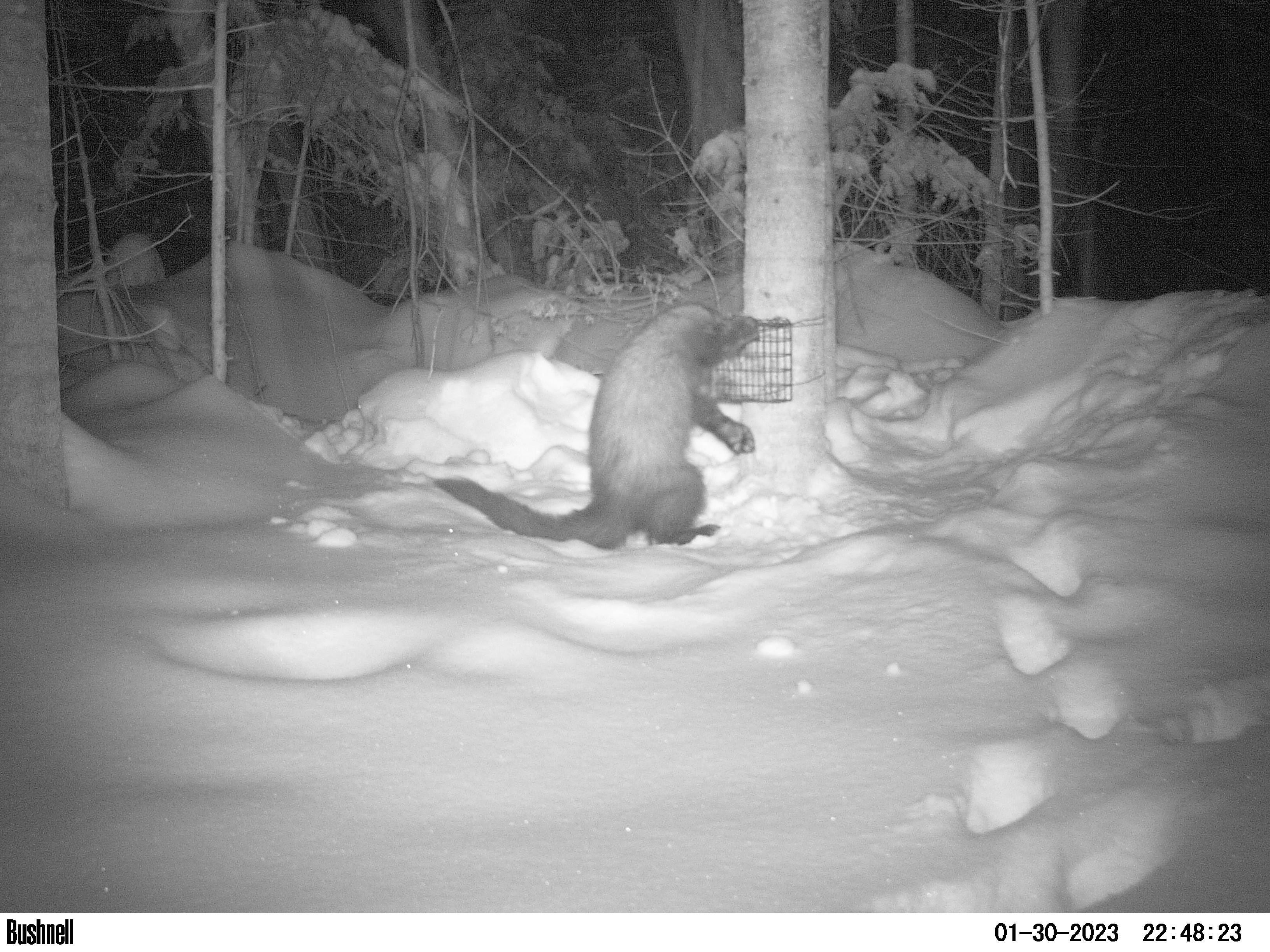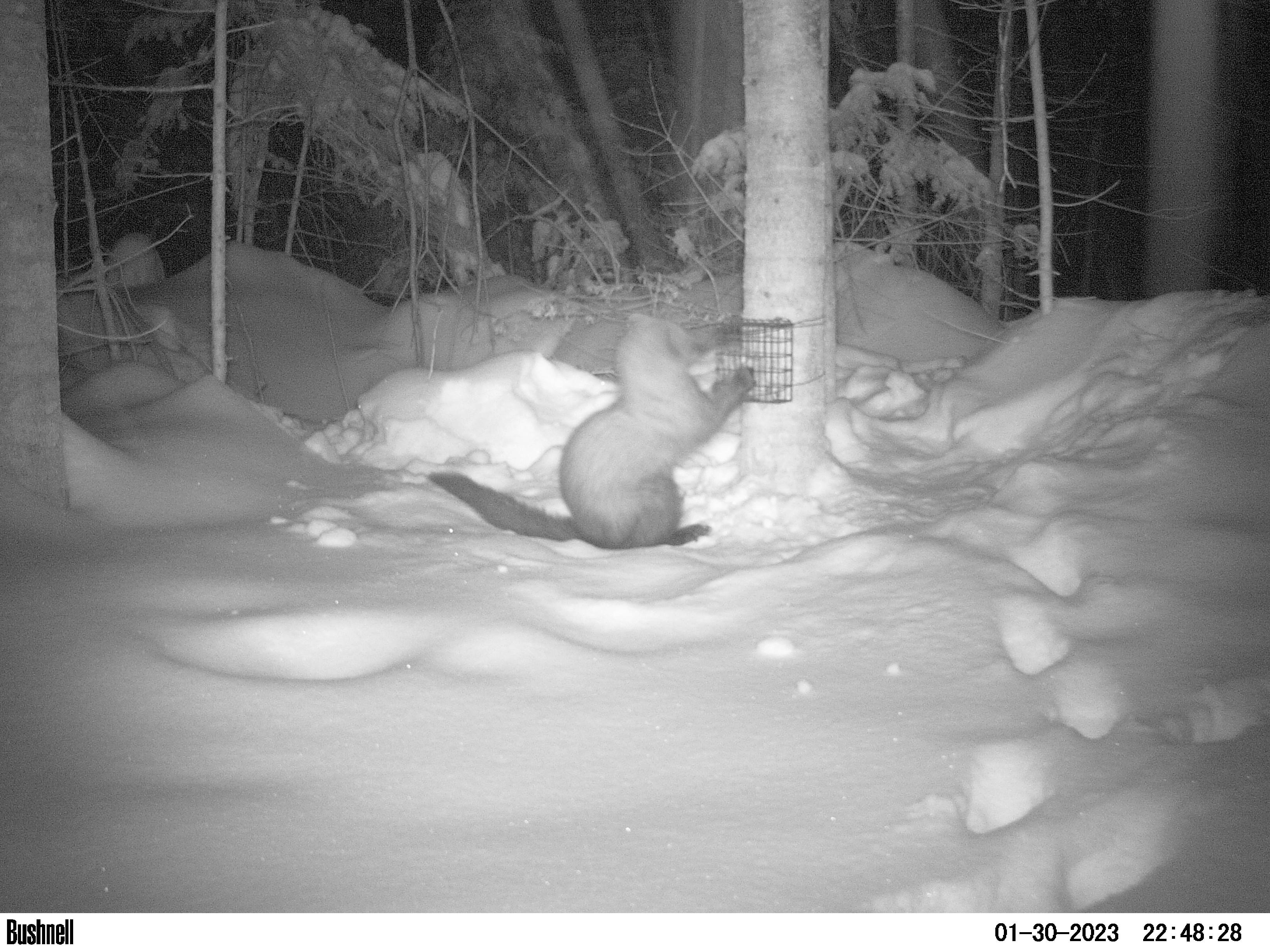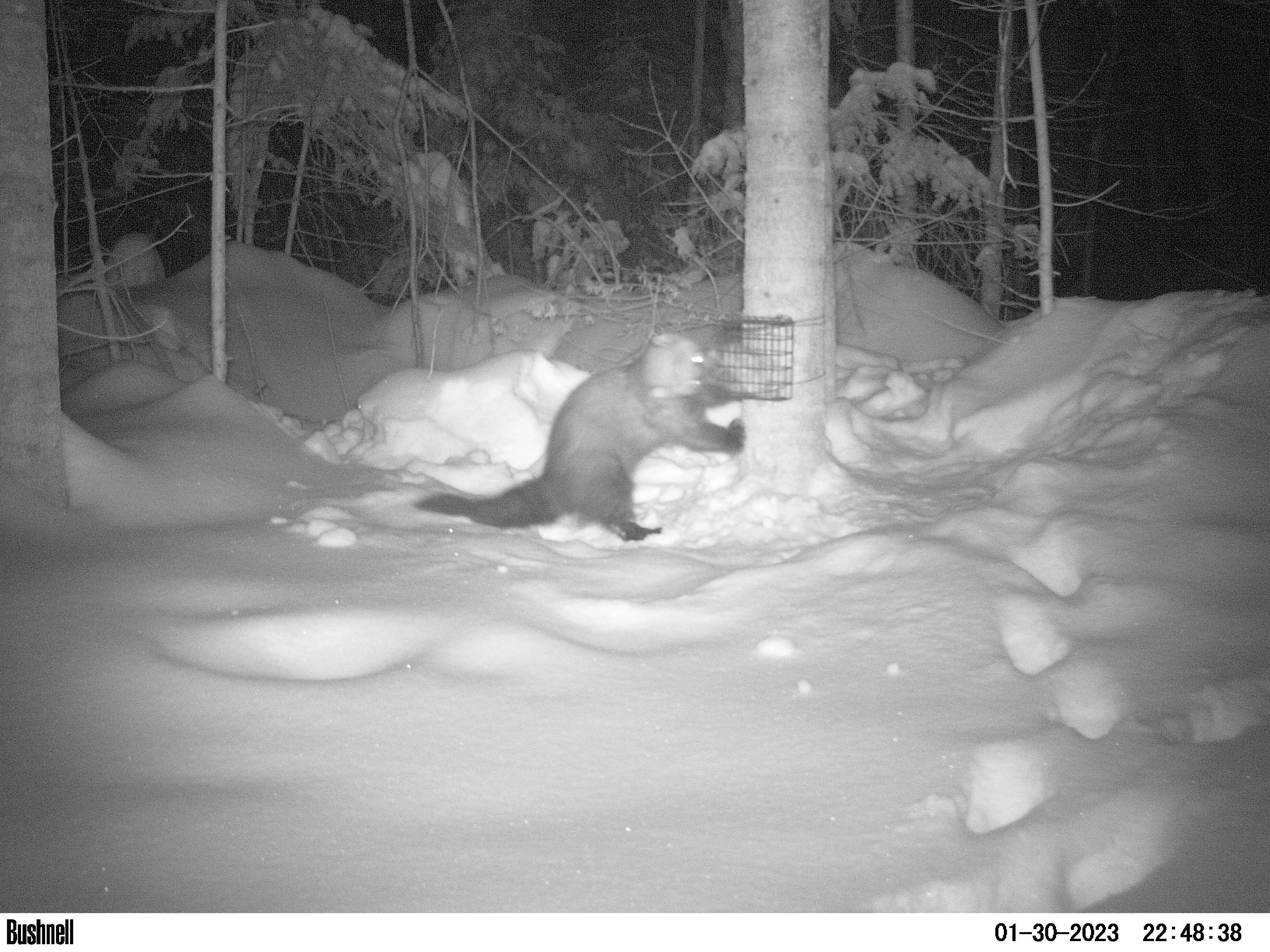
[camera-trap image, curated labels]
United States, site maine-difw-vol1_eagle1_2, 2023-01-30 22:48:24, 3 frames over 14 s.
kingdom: Animalia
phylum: Chordata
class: Mammalia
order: Carnivora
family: Mustelidae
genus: Pekania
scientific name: Pekania pennanti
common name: fisher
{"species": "fisher (Pekania pennanti)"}